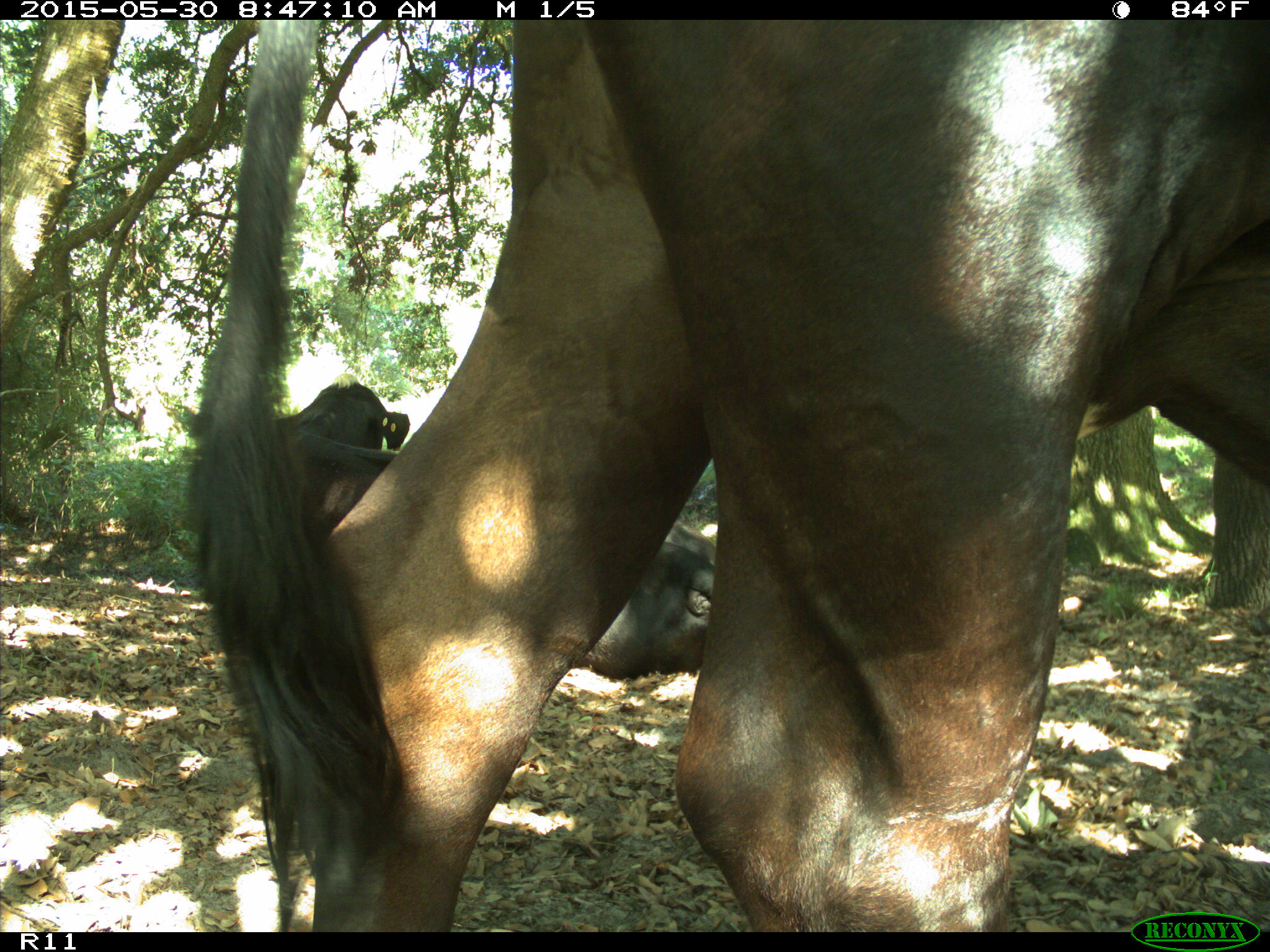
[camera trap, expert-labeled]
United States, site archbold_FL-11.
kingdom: Animalia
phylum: Chordata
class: Mammalia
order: Artiodactyla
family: Bovidae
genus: Bos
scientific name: Bos taurus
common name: domestic cow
Bos taurus (domestic cow).